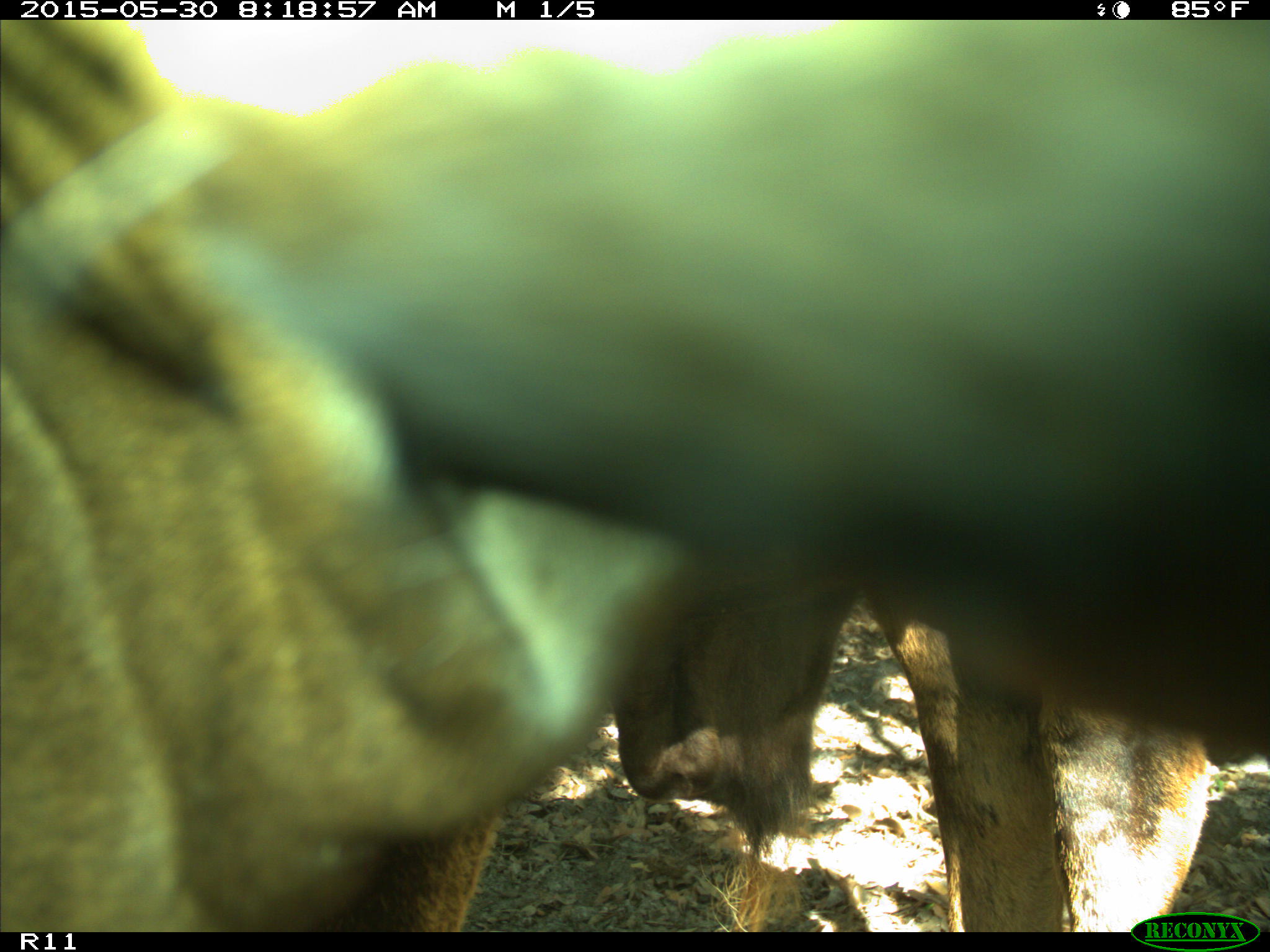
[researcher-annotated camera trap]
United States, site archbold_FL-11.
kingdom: Animalia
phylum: Chordata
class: Mammalia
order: Artiodactyla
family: Bovidae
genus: Bos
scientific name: Bos taurus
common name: domestic cow